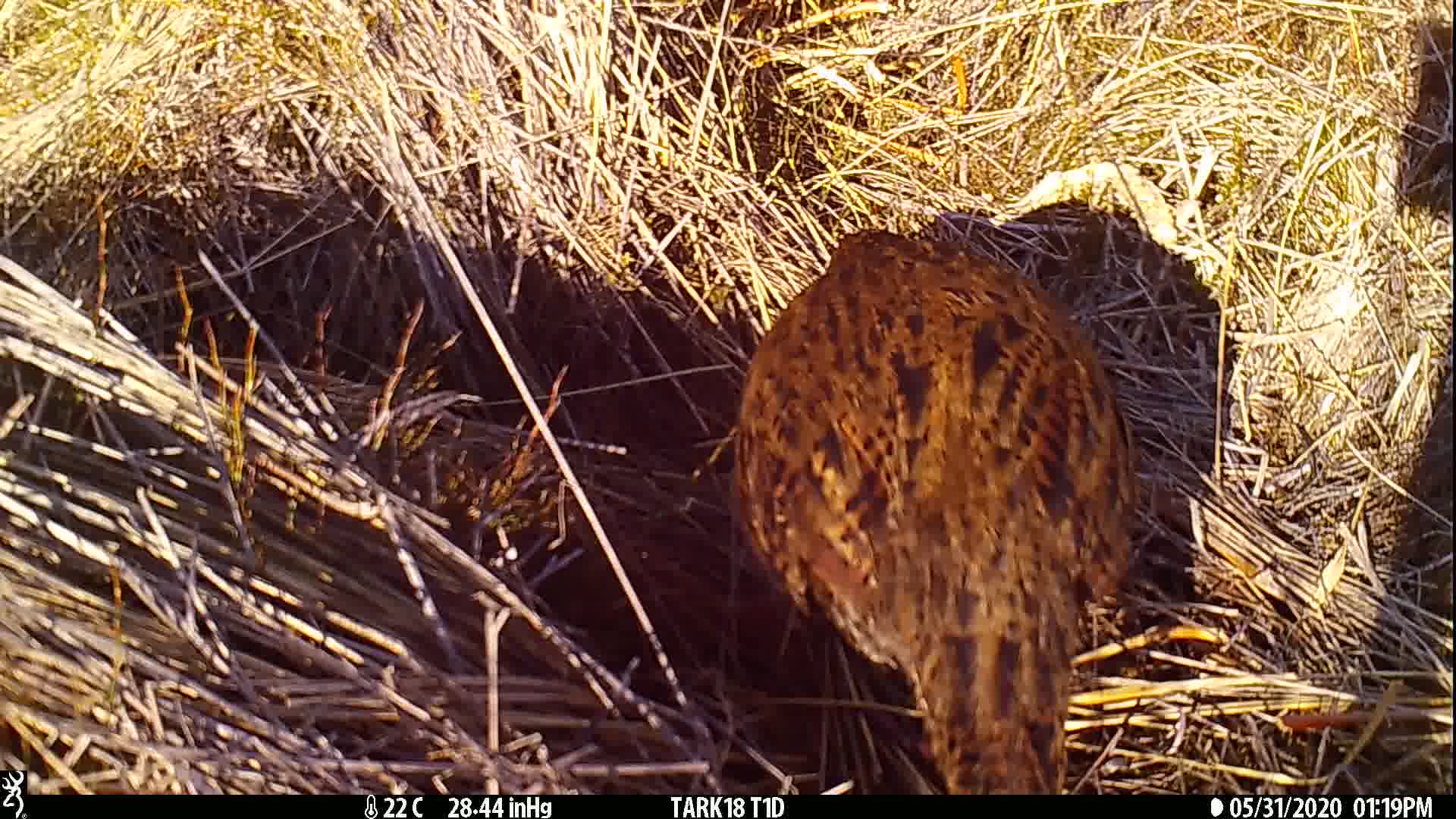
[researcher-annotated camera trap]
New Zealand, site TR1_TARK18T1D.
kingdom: Animalia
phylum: Chordata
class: Aves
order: Gruiformes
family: Rallidae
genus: Gallirallus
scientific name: Gallirallus australis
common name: weka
Weka (Gallirallus australis).